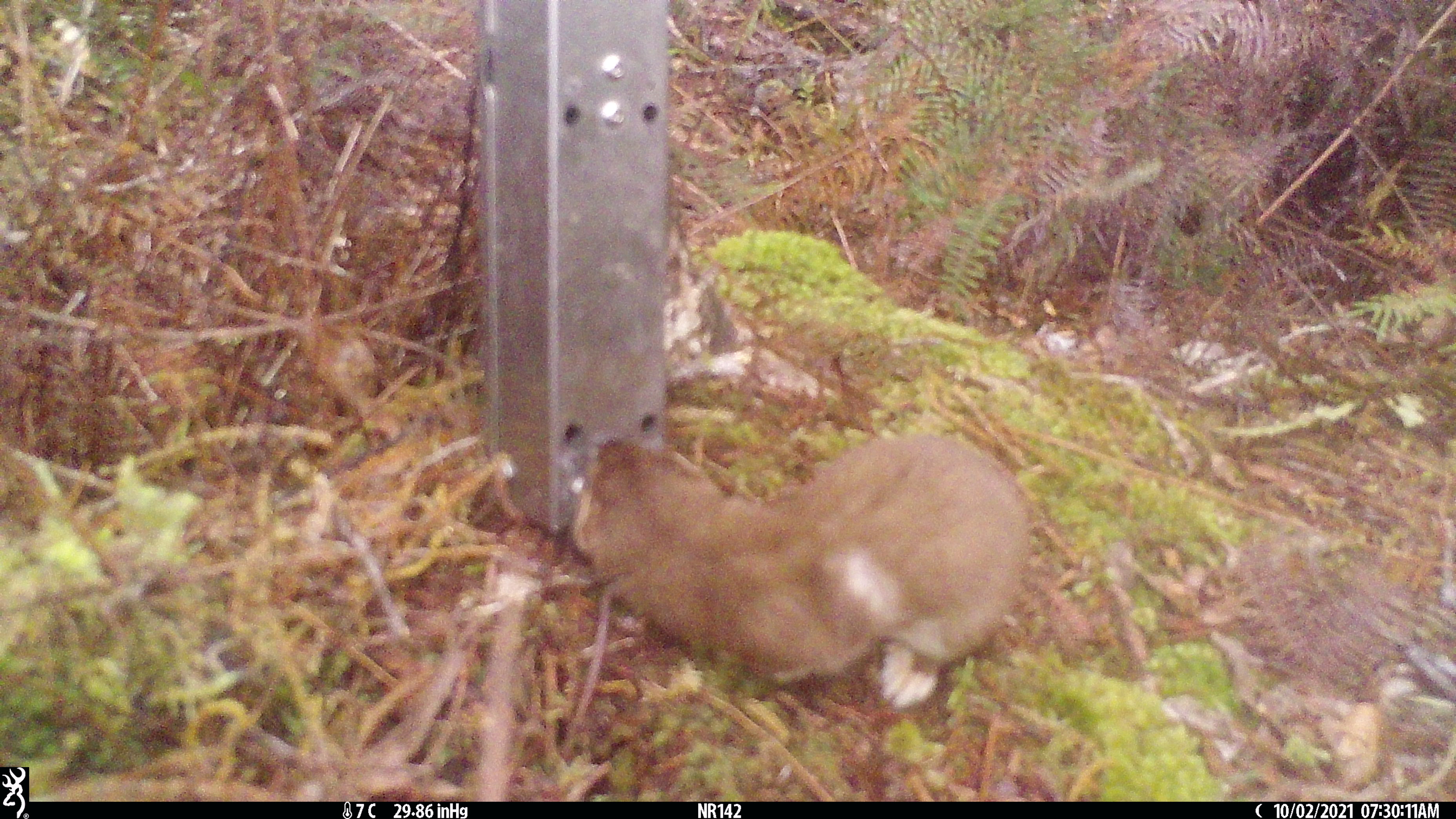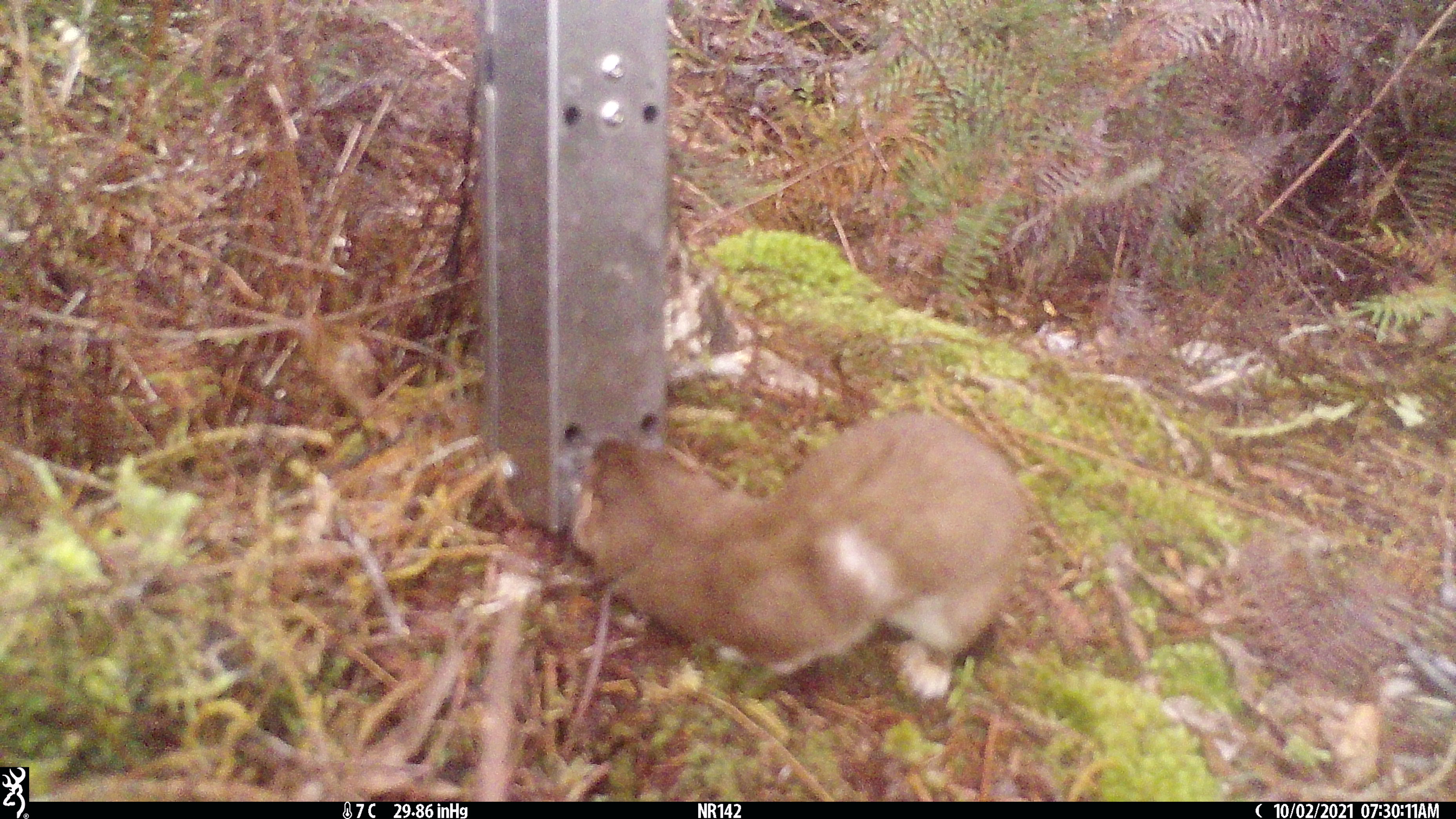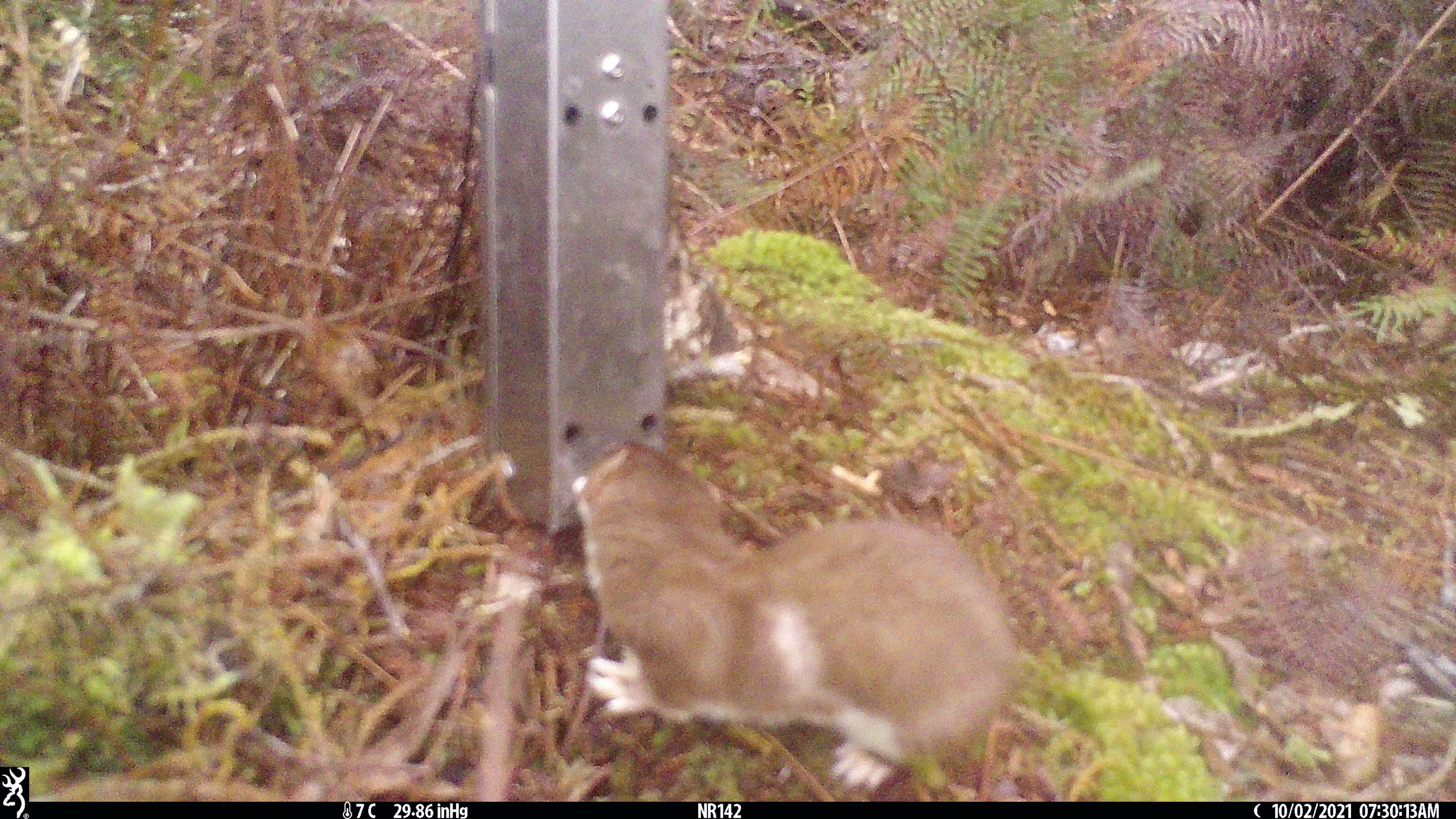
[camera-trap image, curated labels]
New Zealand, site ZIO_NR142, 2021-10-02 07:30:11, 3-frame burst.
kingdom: Animalia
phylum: Chordata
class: Mammalia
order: Carnivora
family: Mustelidae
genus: Mustela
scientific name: Mustela erminea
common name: stoat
Stoat (Mustela erminea).